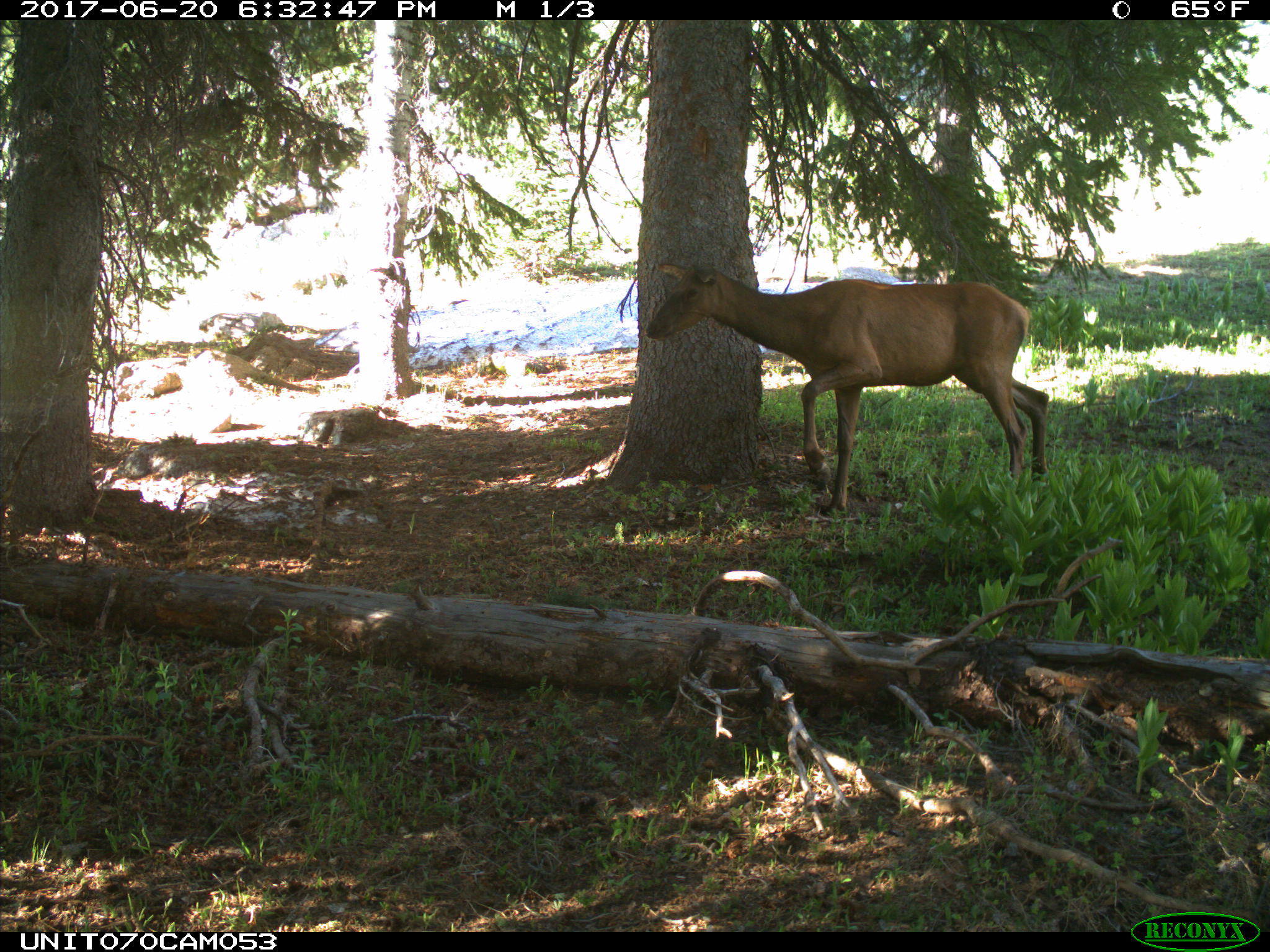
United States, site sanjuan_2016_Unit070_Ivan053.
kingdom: Animalia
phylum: Chordata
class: Mammalia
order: Artiodactyla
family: Cervidae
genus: Cervus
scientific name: Cervus elaphus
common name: red deer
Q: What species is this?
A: Cervus elaphus (red deer).